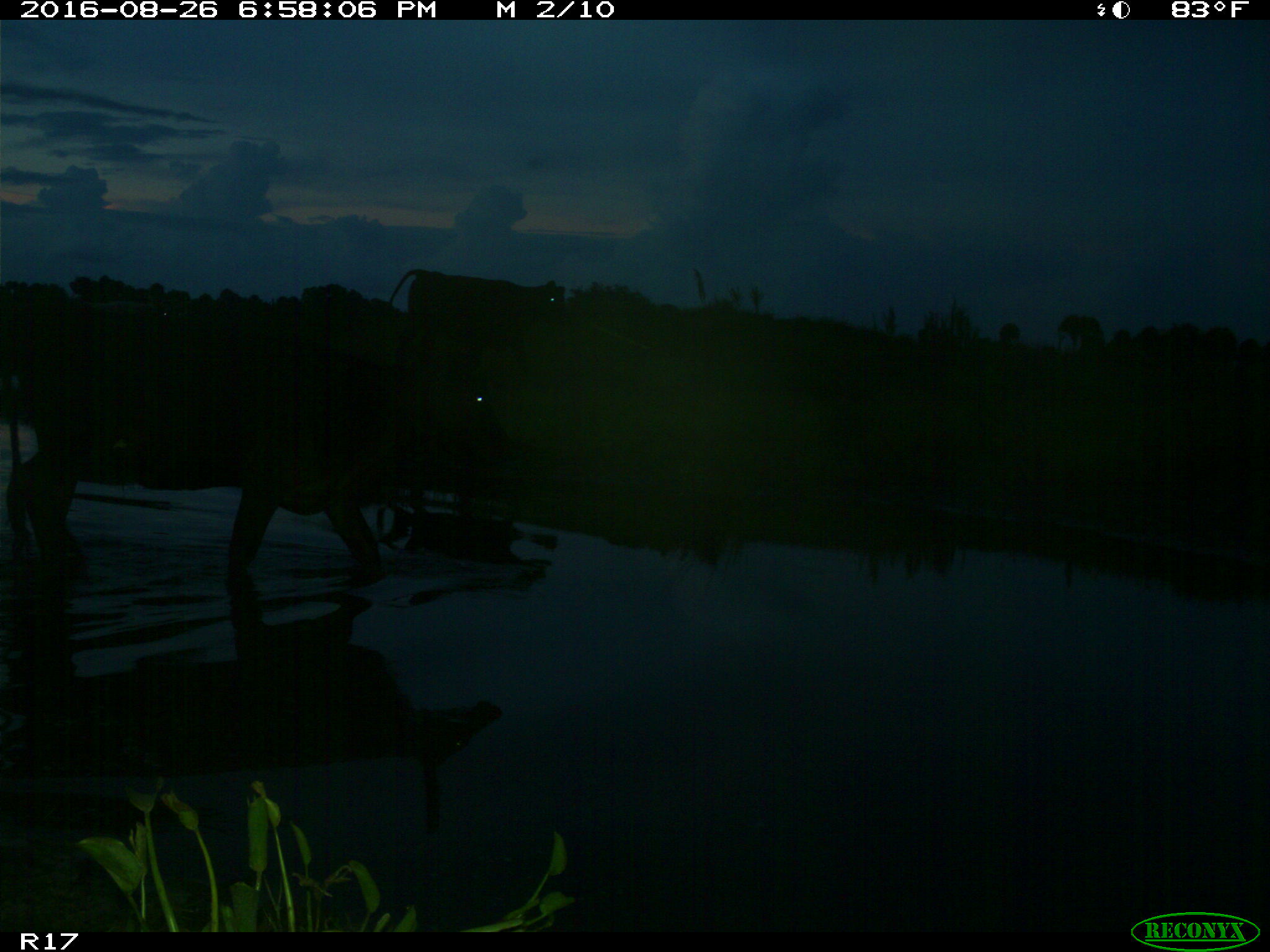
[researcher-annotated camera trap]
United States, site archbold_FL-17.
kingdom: Animalia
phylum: Chordata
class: Mammalia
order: Artiodactyla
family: Bovidae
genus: Bos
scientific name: Bos taurus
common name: domestic cow